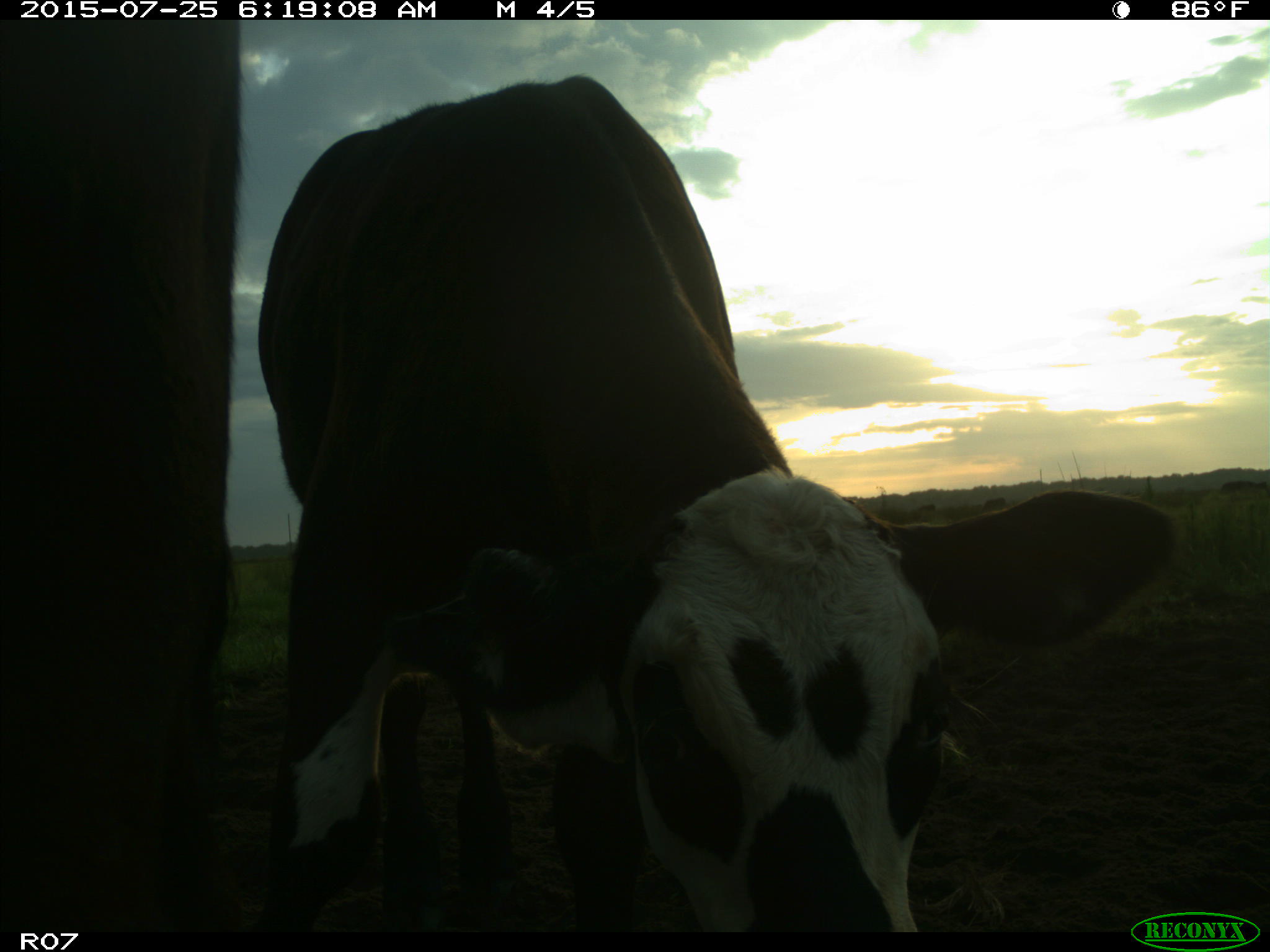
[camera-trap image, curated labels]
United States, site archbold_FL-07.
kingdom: Animalia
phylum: Chordata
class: Mammalia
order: Artiodactyla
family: Bovidae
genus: Bos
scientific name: Bos taurus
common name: domestic cow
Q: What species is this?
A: Bos taurus (domestic cow).